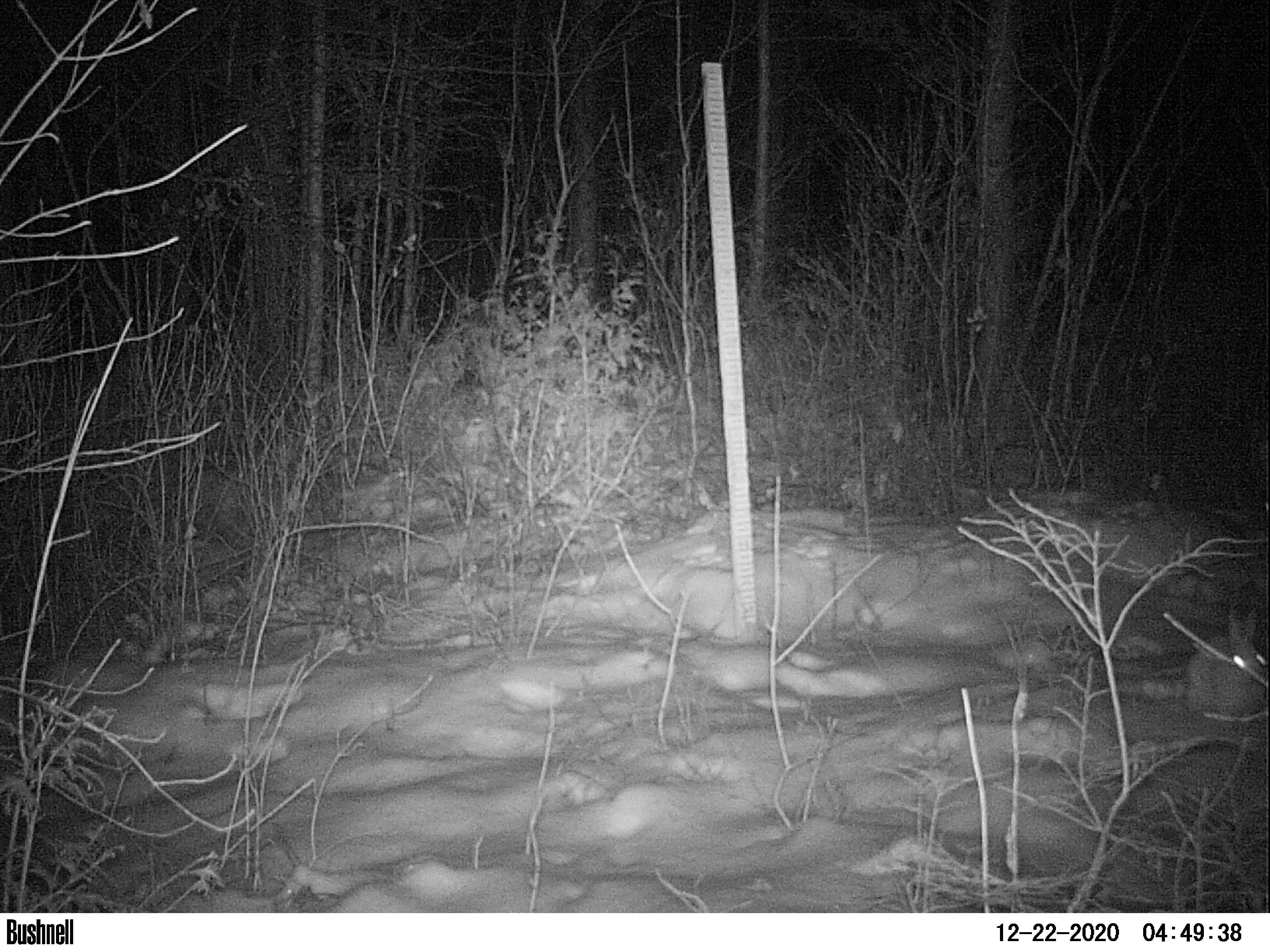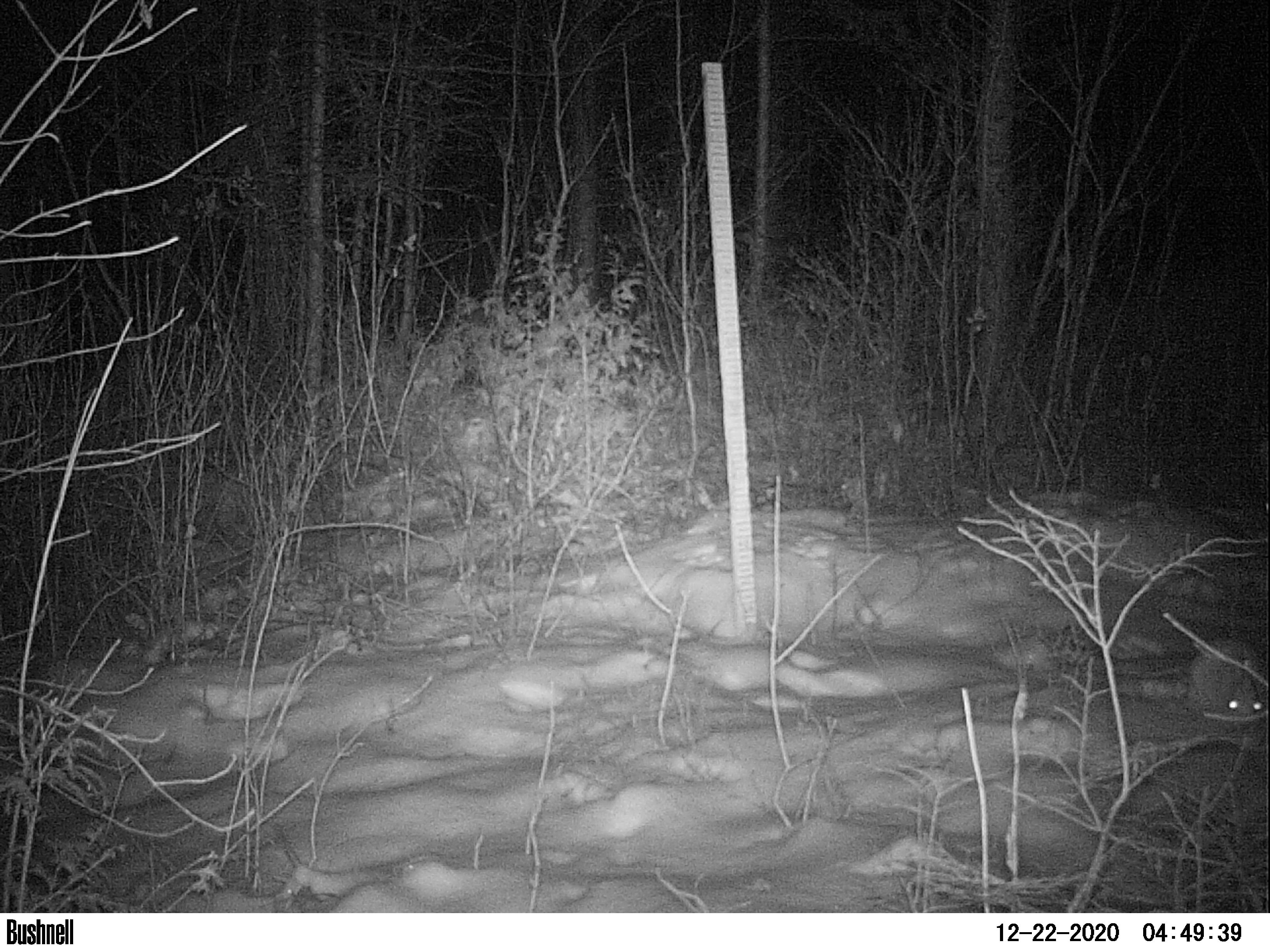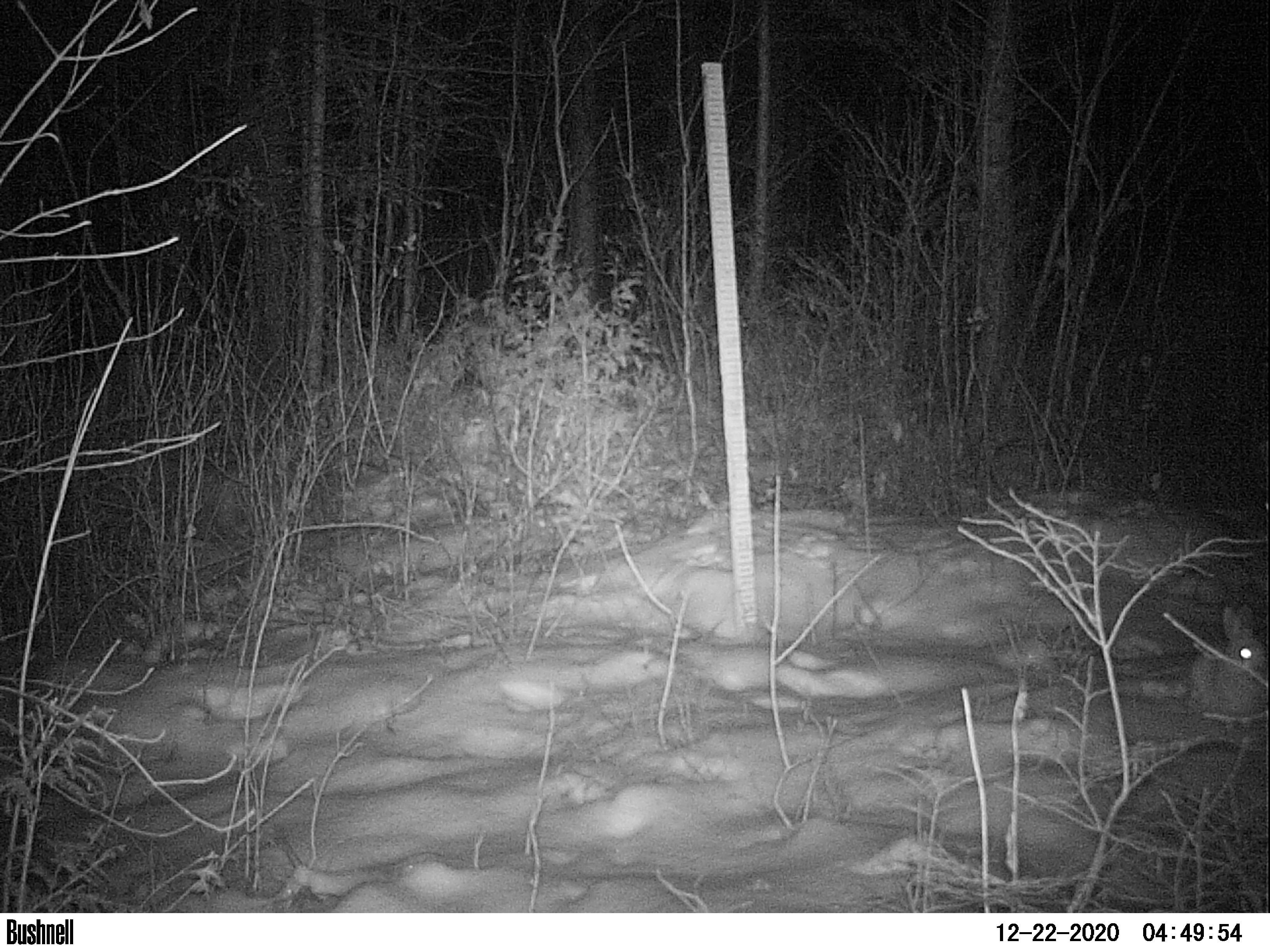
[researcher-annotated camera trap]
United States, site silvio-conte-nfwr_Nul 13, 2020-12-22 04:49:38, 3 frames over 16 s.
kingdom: Animalia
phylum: Chordata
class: Mammalia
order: Lagomorpha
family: Leporidae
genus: Lepus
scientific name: Lepus americanus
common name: snowshoe hare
Snowshoe hare (Lepus americanus).